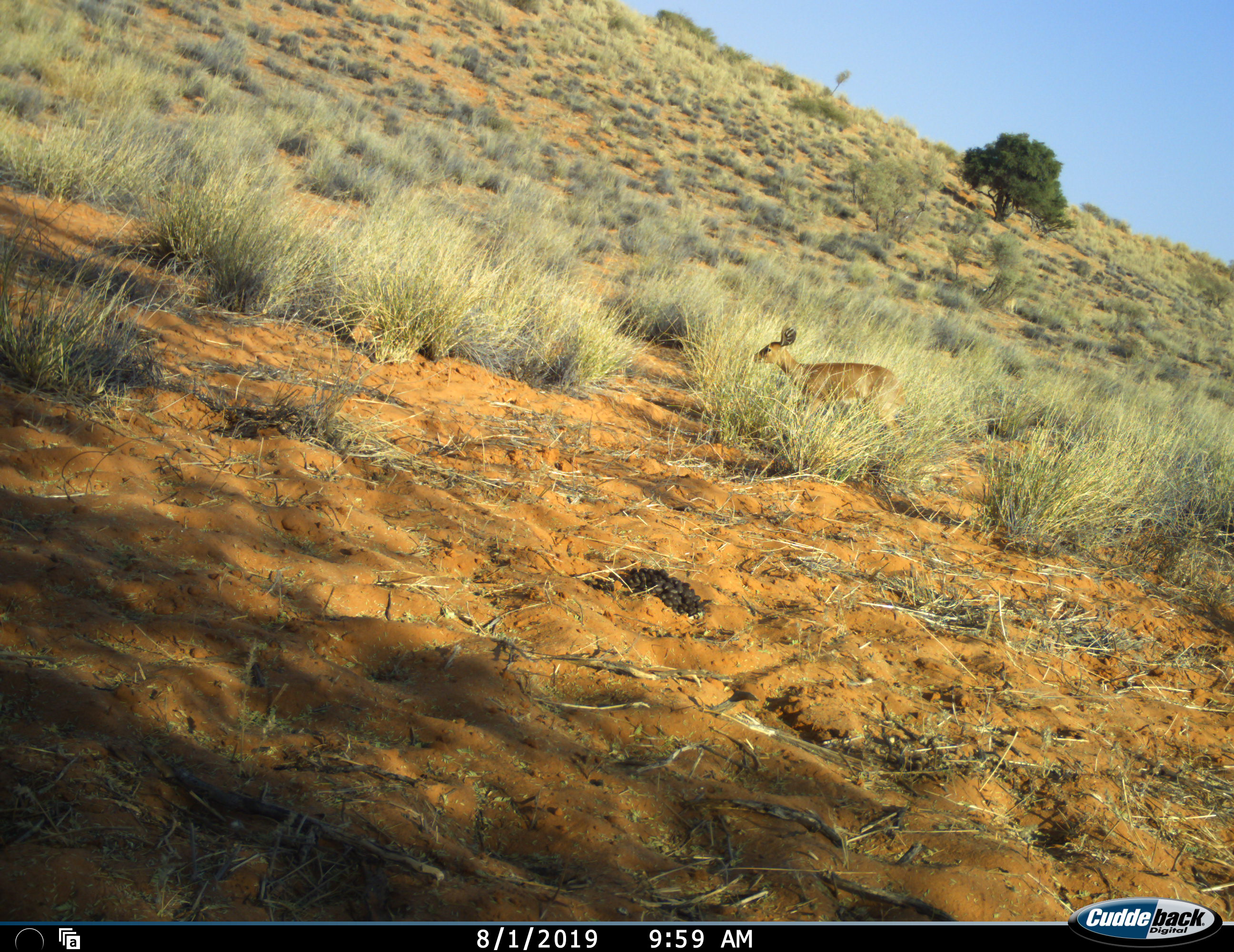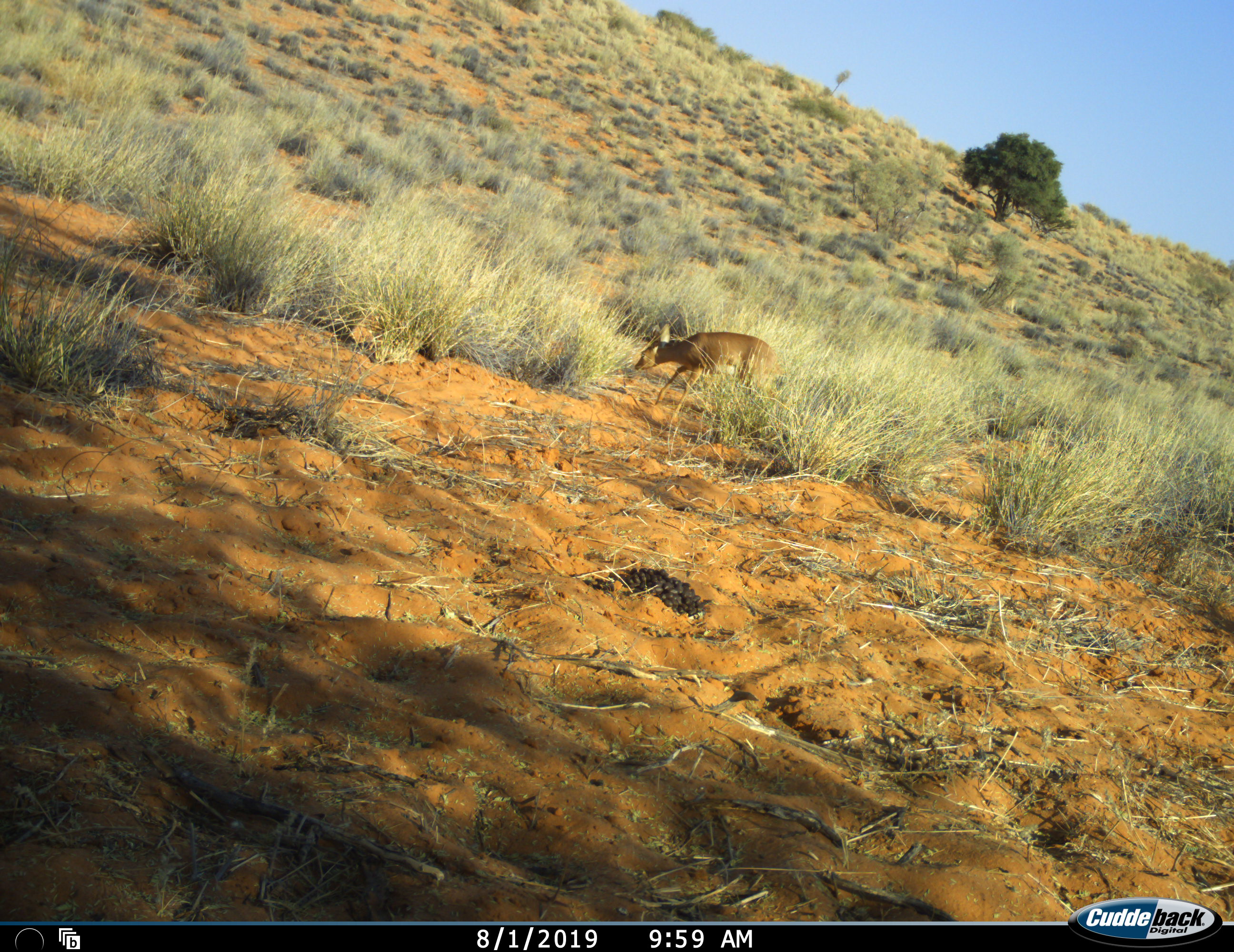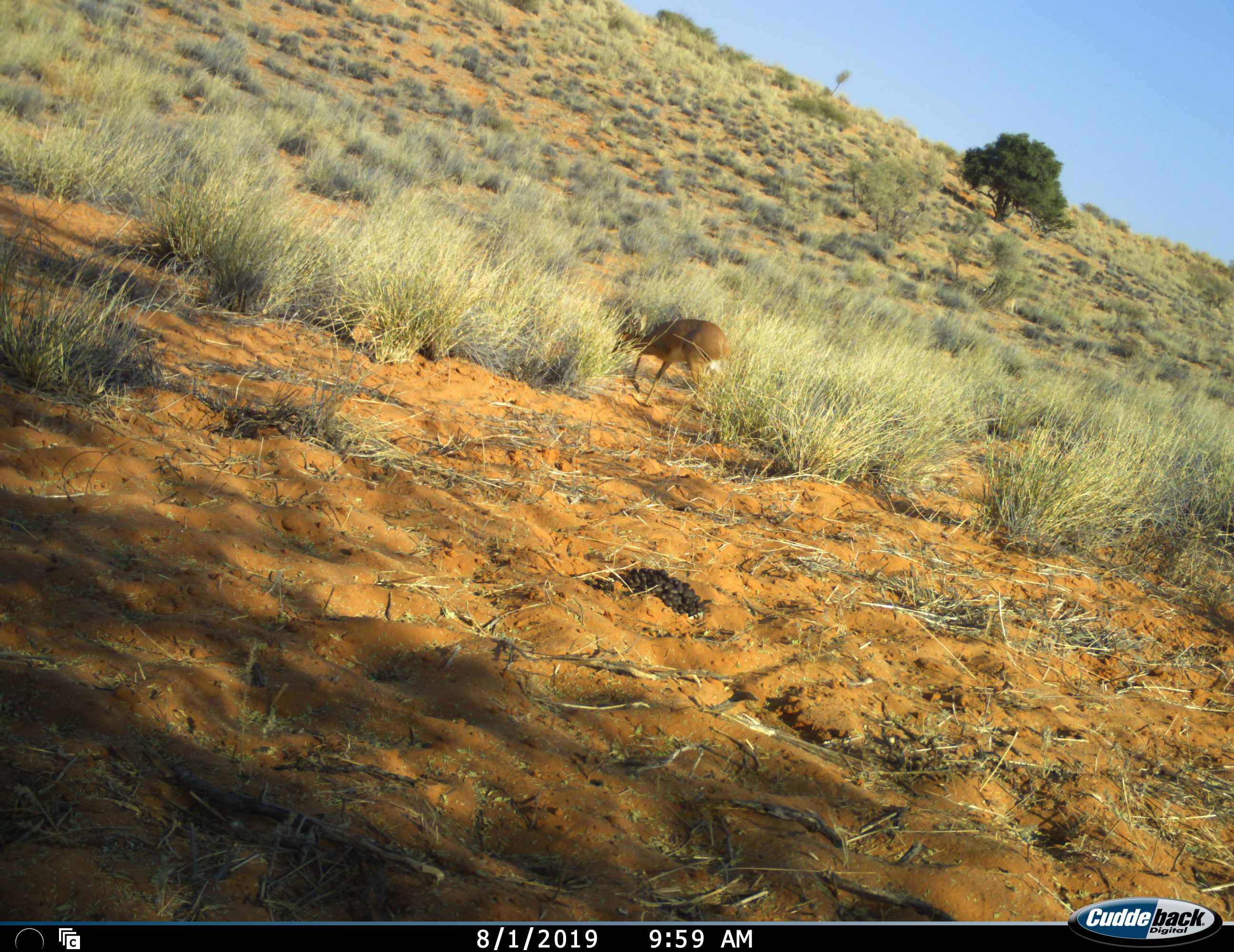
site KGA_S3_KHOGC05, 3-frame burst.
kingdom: Animalia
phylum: Chordata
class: Mammalia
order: Artiodactyla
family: Bovidae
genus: Raphicerus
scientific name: Raphicerus campestris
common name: steenbok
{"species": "steenbok (Raphicerus campestris)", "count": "1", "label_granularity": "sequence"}